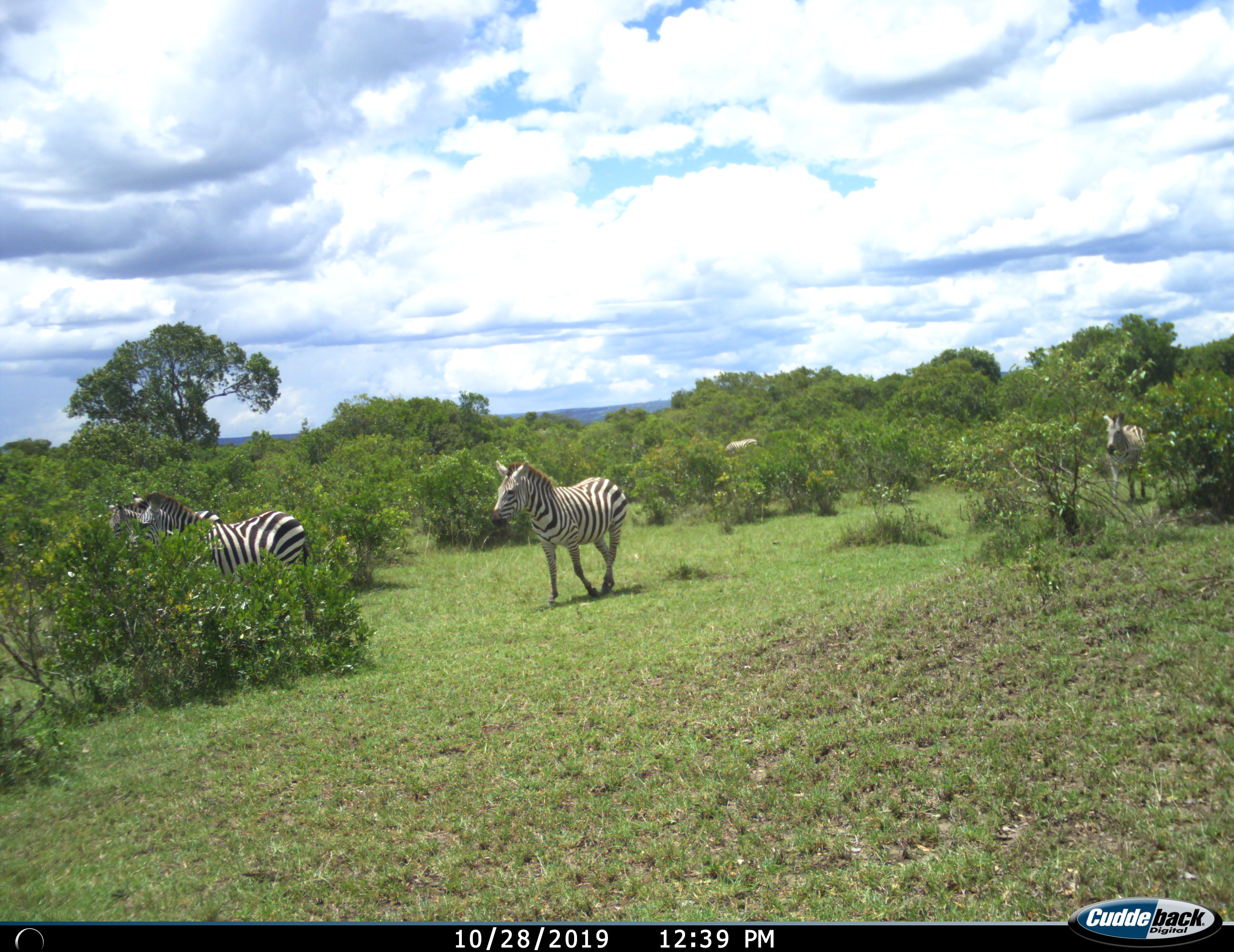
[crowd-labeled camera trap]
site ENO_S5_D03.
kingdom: Animalia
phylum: Chordata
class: Mammalia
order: Perissodactyla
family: Equidae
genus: Equus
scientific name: Equus quagga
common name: plains zebra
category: zebraplains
Zebraplains (plains zebra) (Equus quagga), count 4. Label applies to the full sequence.